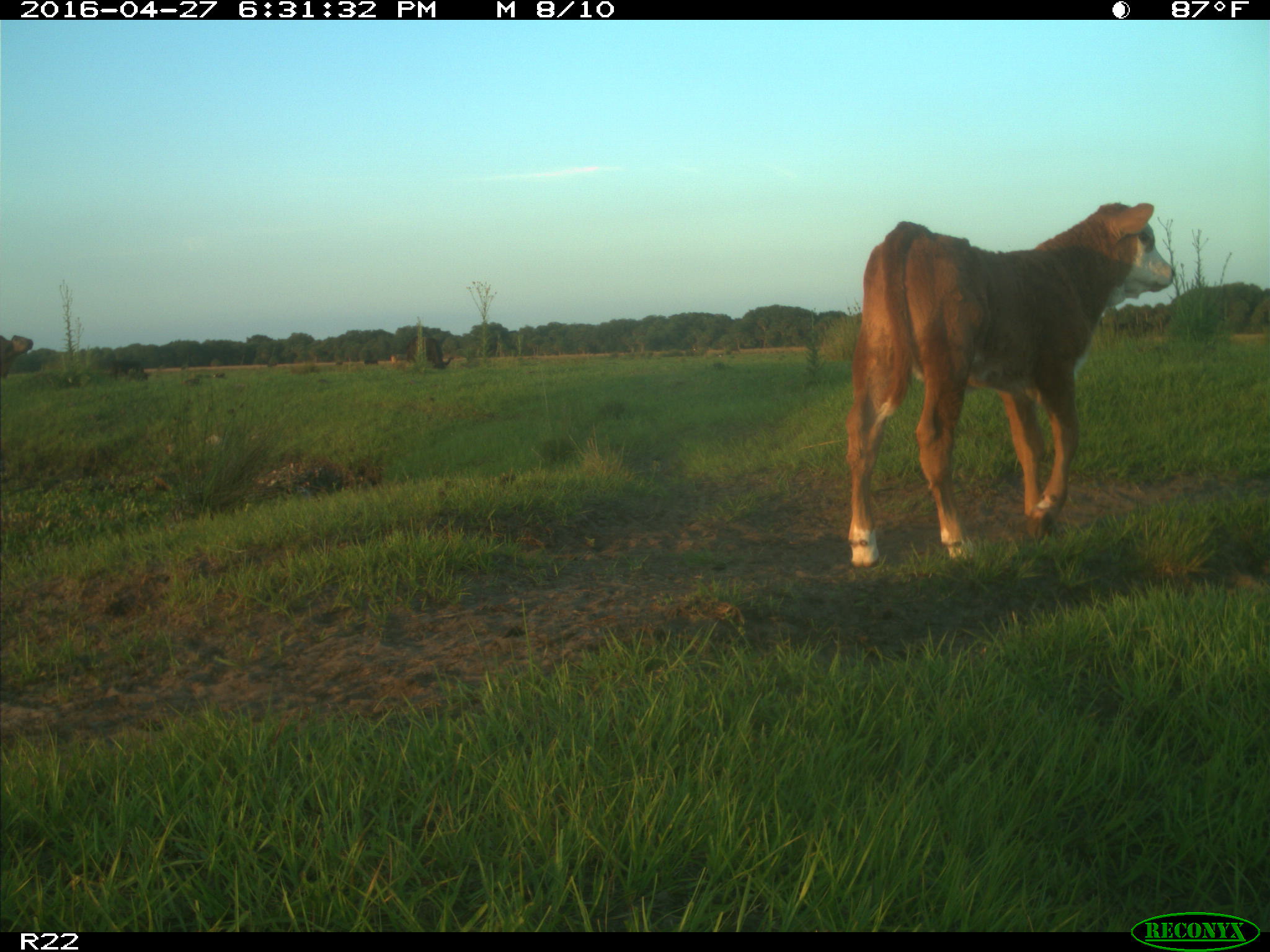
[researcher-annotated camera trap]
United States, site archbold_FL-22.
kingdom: Animalia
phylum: Chordata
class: Mammalia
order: Artiodactyla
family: Bovidae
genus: Bos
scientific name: Bos taurus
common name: domestic cow